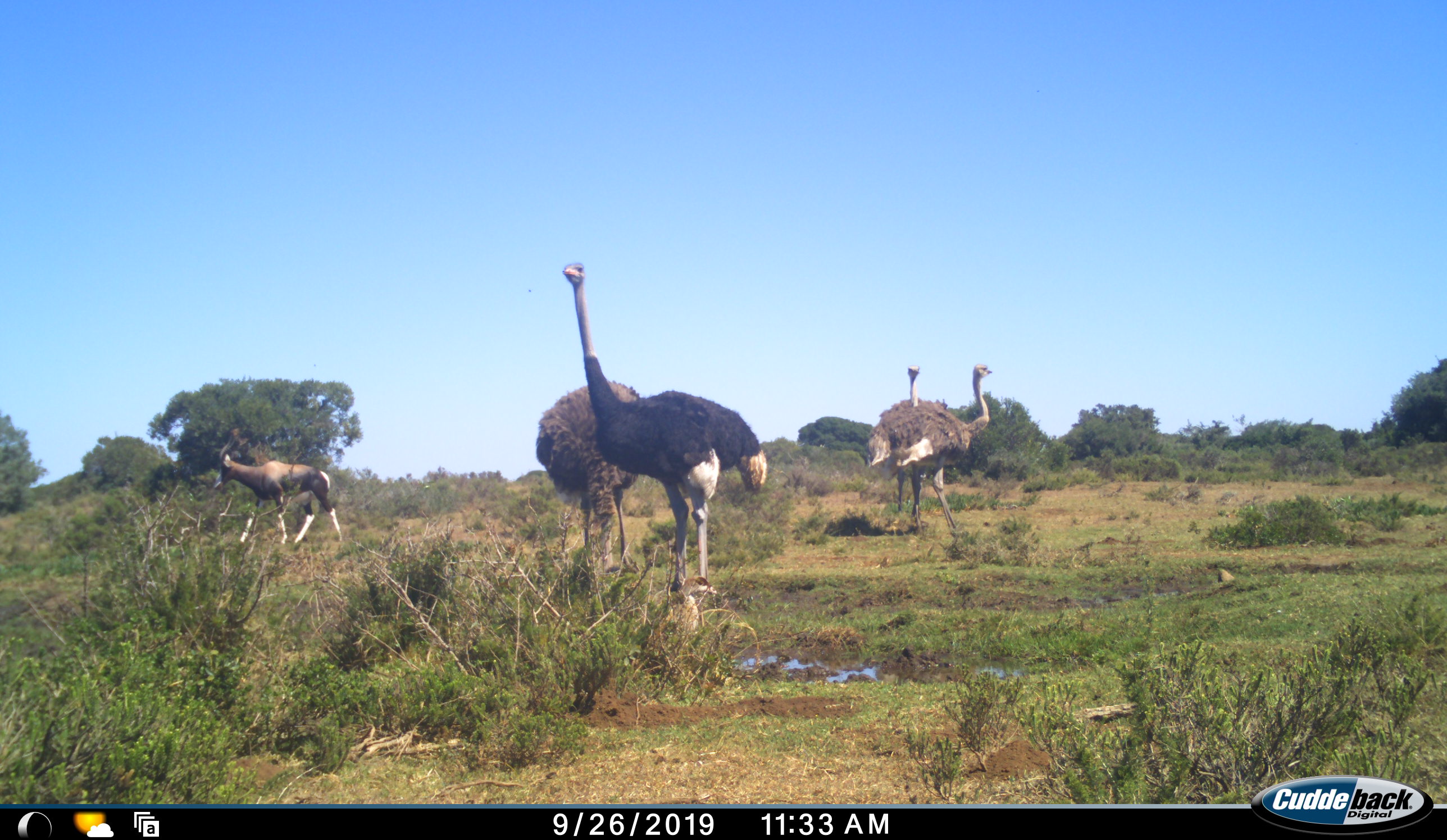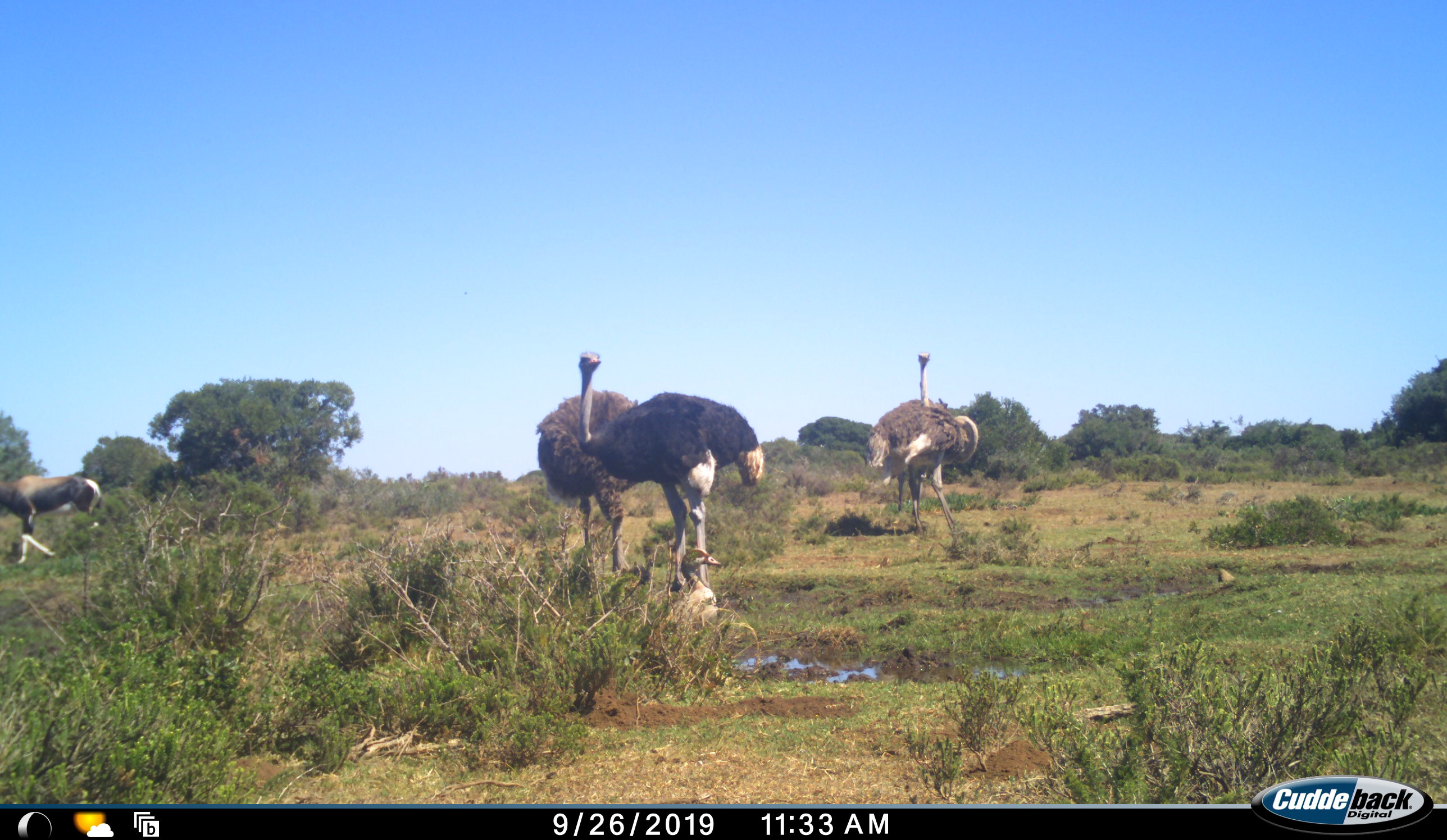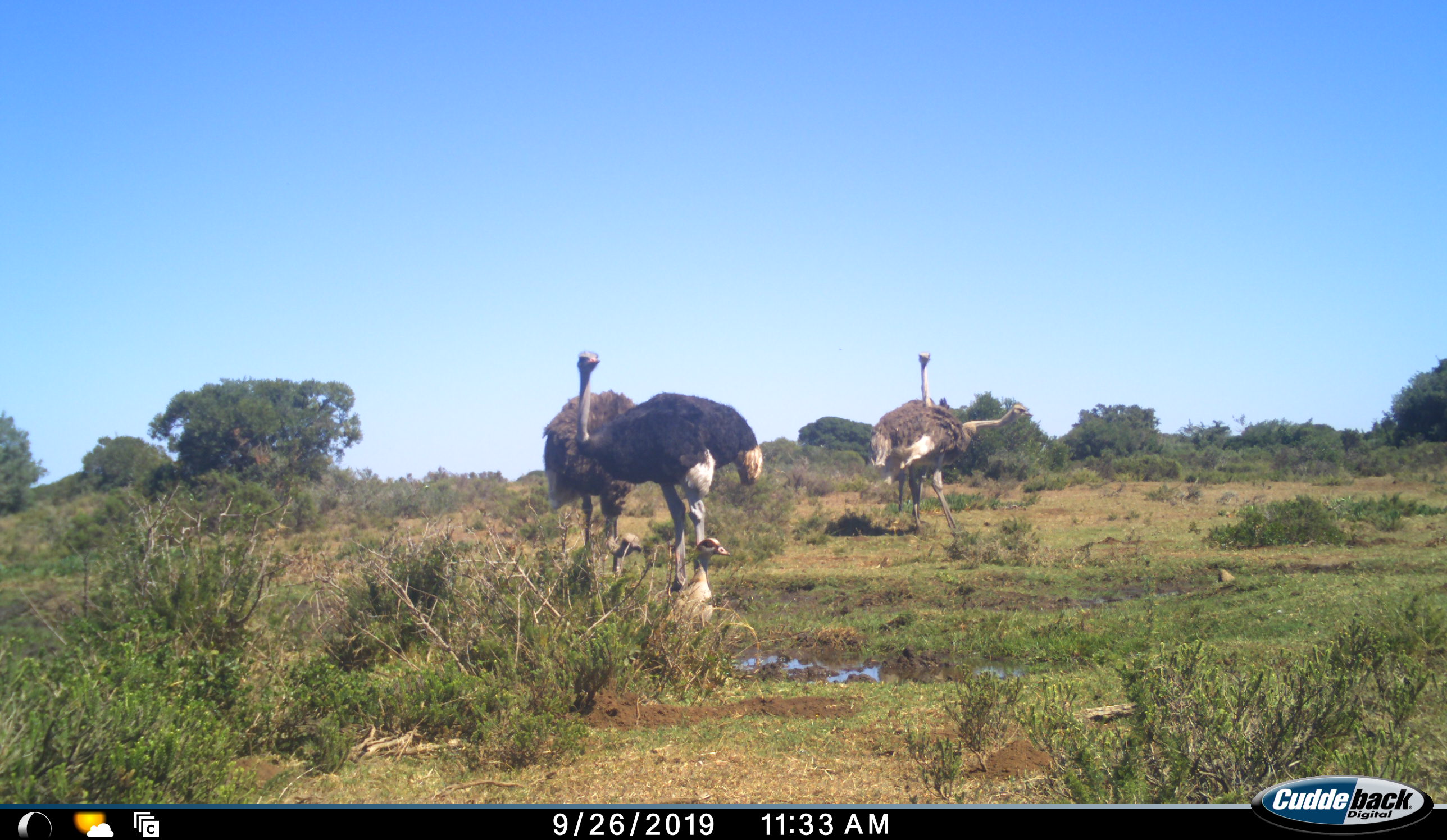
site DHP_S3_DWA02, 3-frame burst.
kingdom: Animalia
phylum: Chordata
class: Aves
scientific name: Aves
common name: bird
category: birdother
Birdother (bird) (Aves), count 1. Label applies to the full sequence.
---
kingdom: Animalia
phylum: Chordata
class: Mammalia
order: Artiodactyla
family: Bovidae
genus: Damaliscus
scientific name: Damaliscus pygargus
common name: bontebok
Bontebok (Damaliscus pygargus), count 1. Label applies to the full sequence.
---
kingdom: Animalia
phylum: Chordata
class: Aves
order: Struthioniformes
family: Struthionidae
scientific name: Struthionidae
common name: ostrich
Ostrich (Struthionidae), count 4. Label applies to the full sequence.